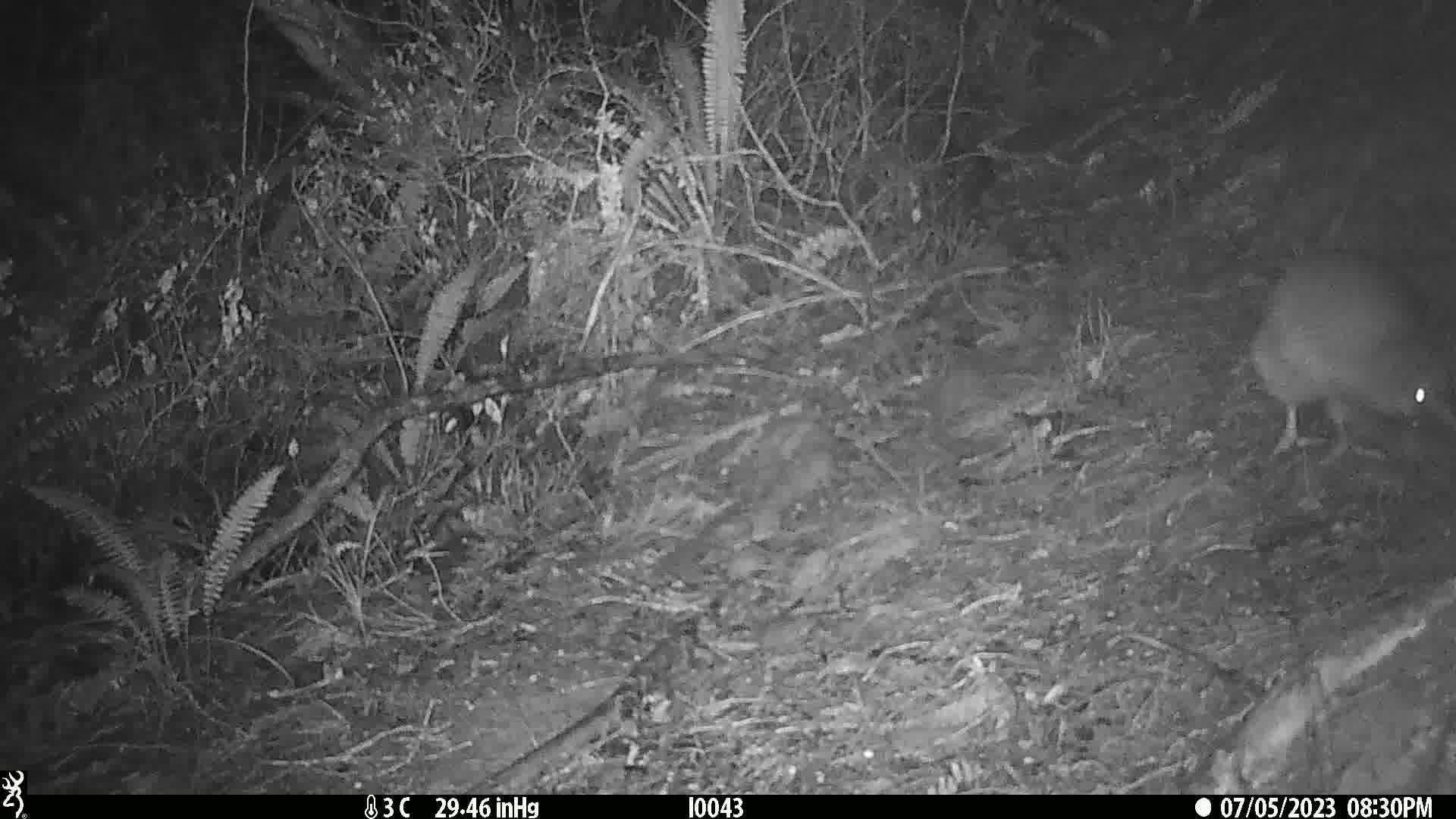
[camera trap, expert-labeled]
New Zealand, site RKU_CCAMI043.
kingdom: Animalia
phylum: Chordata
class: Aves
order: Apterygiformes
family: Apterygidae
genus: Apteryx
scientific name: Apteryx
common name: kiwi